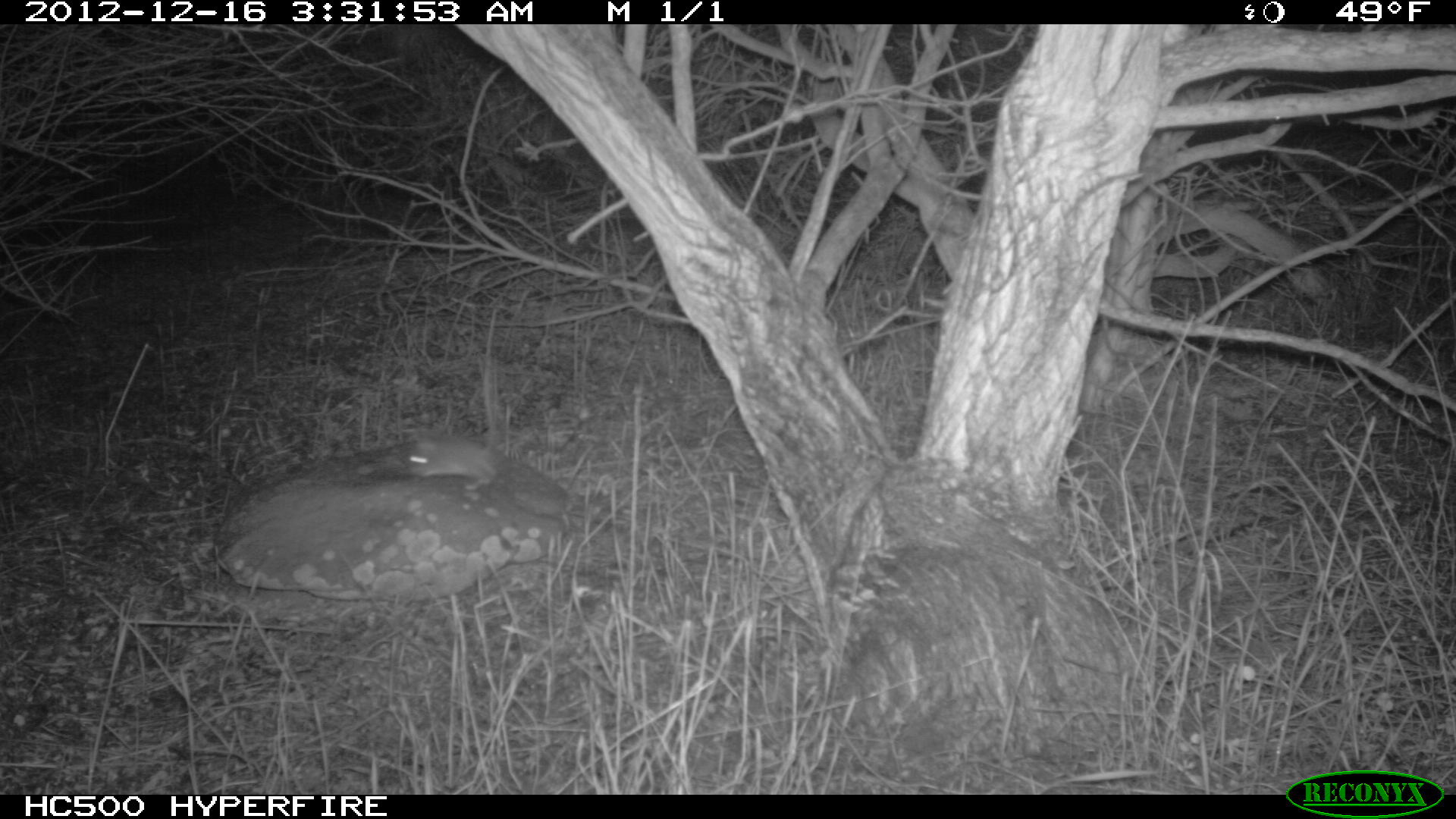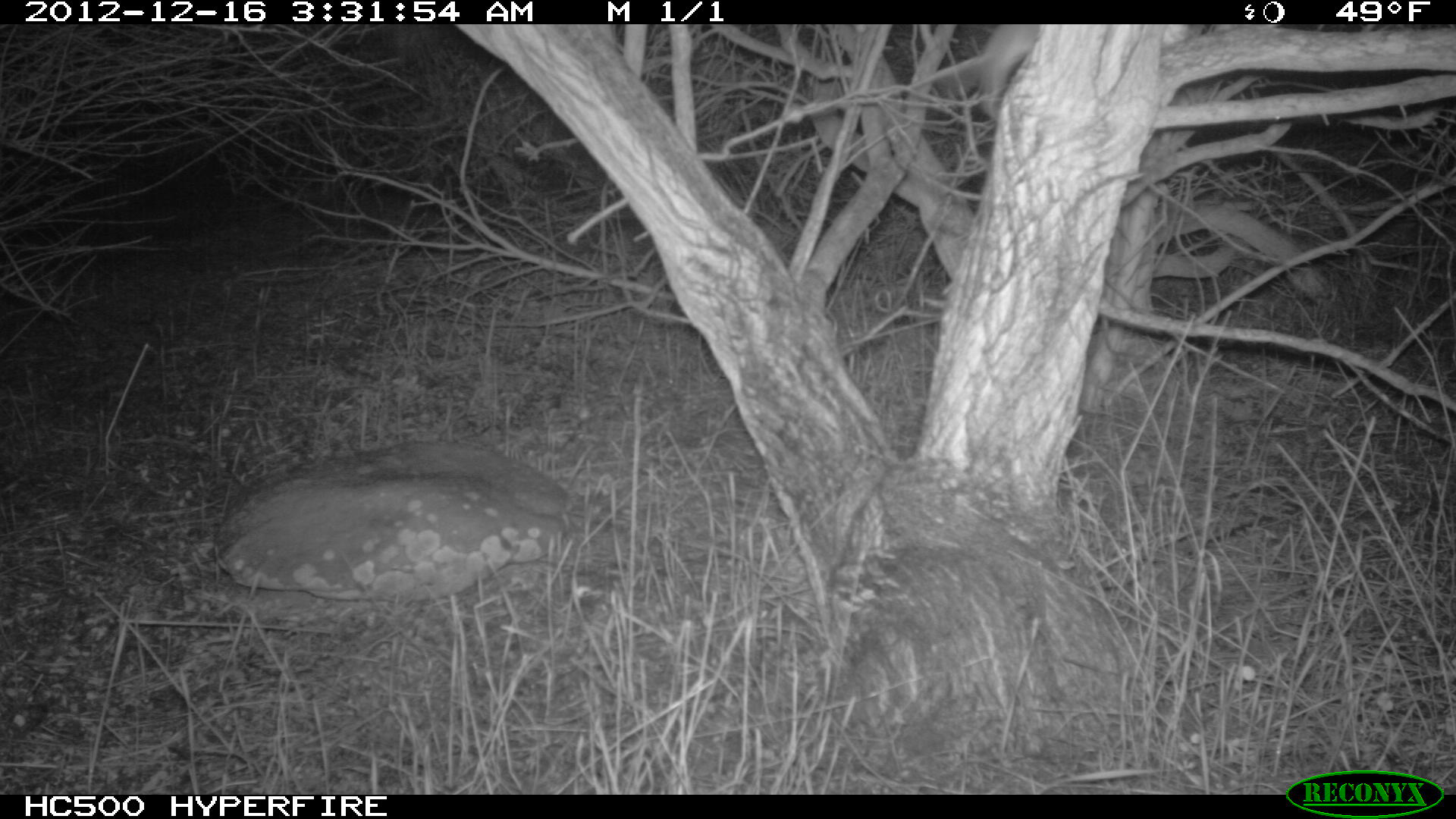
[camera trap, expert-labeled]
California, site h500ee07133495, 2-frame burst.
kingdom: Animalia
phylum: Chordata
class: Mammalia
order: Rodentia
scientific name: Rodentia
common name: rodent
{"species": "rodent (Rodentia)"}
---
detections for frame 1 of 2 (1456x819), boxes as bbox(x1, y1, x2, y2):
rodent: bbox(406, 434, 505, 490)